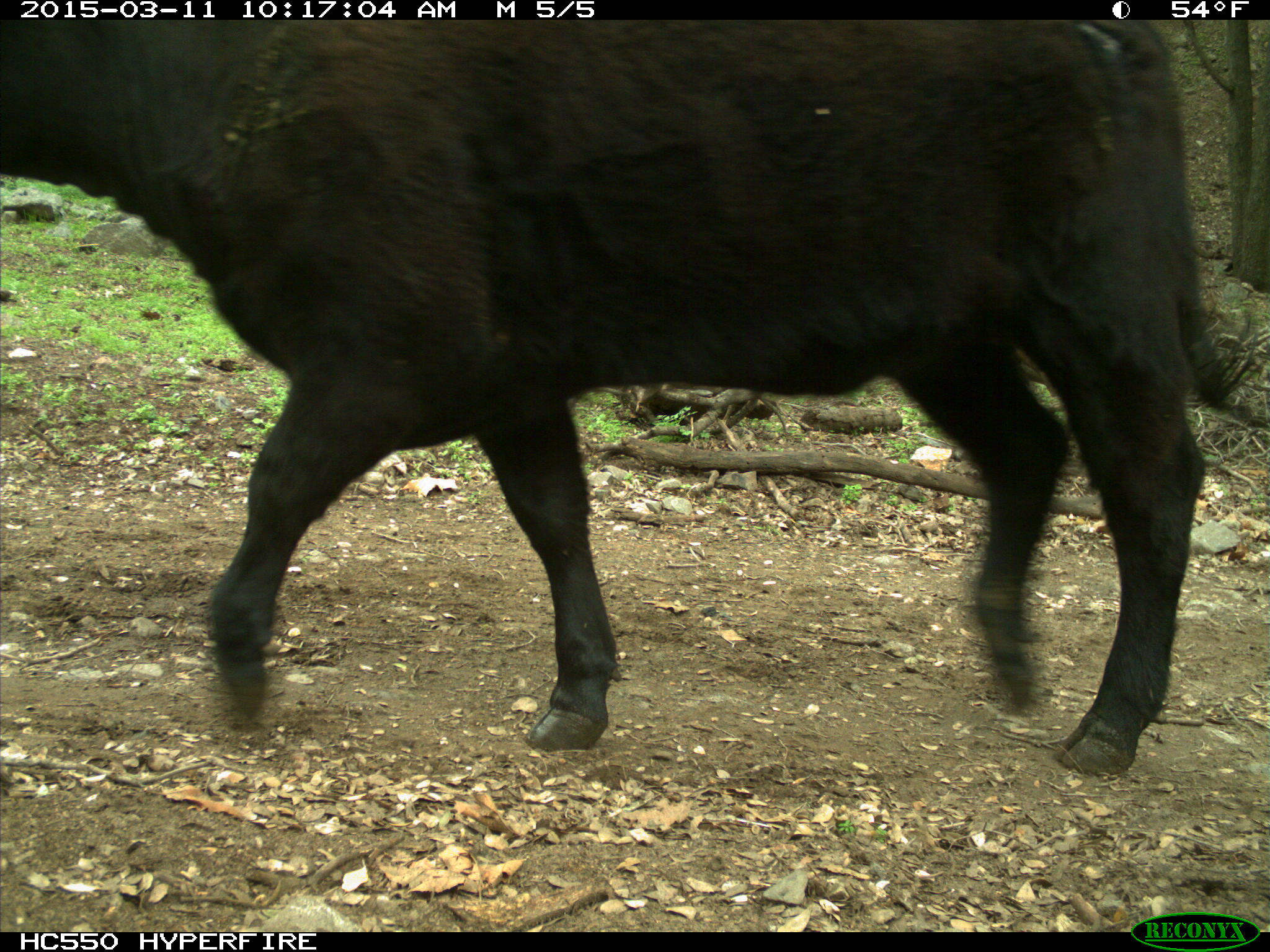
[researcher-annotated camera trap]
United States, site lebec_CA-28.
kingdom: Animalia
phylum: Chordata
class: Mammalia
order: Artiodactyla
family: Bovidae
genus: Bos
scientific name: Bos taurus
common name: domestic cow